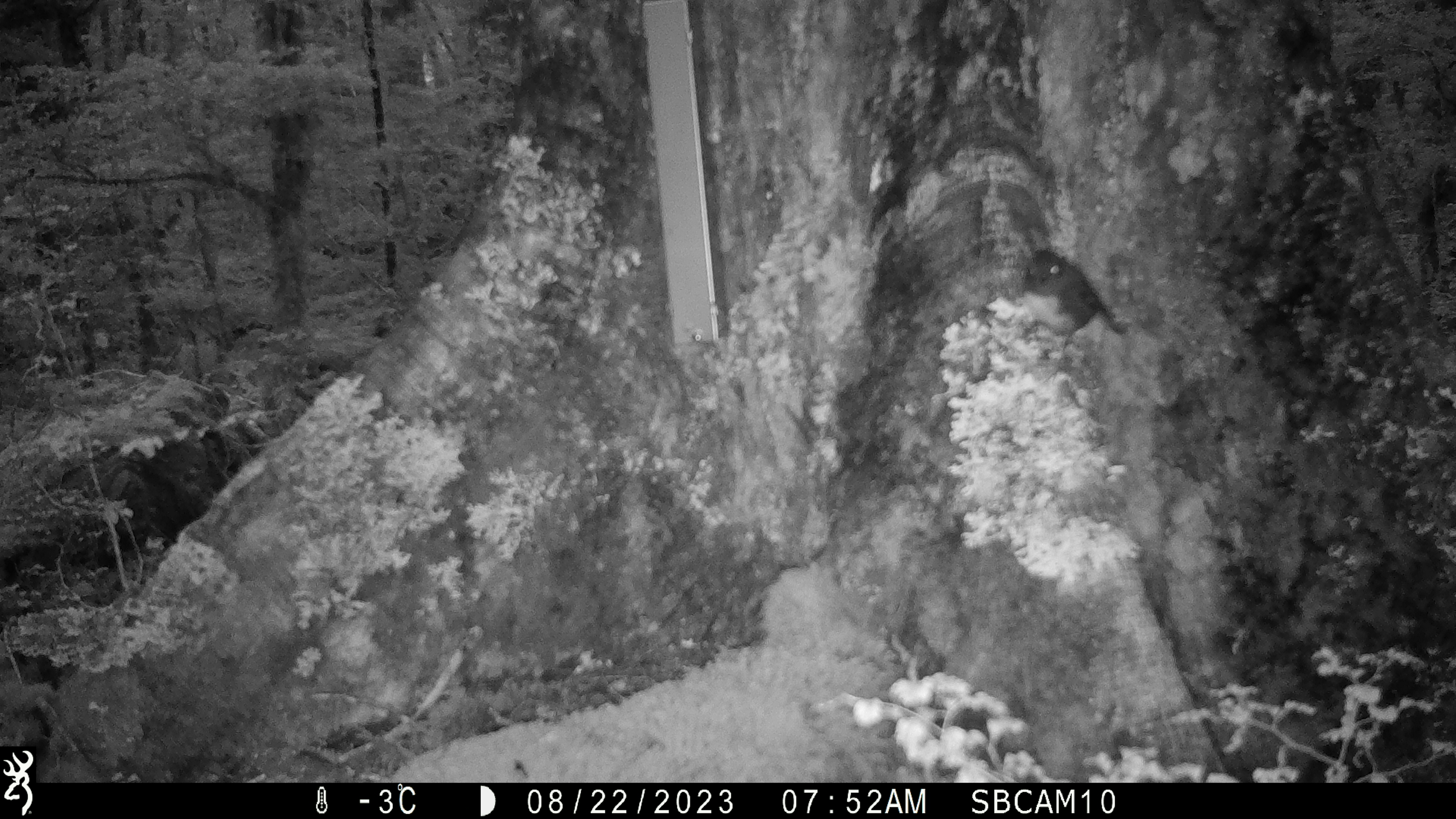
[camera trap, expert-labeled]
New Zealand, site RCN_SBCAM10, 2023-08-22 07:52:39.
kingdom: Animalia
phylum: Chordata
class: Aves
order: Passeriformes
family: Petroicidae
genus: Petroica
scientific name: Petroica australis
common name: new zealand robin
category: robin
Robin (new zealand robin) (Petroica australis).